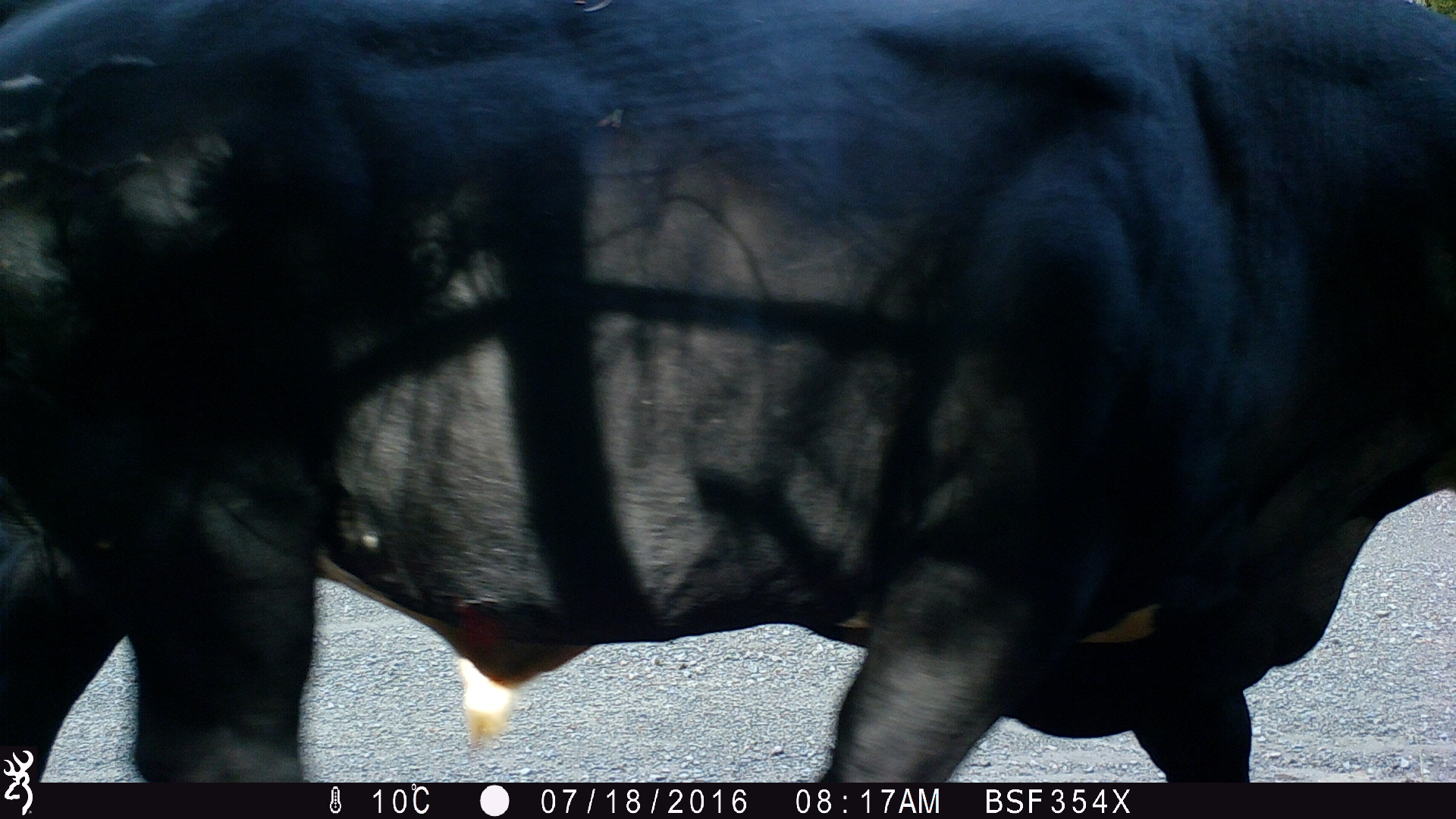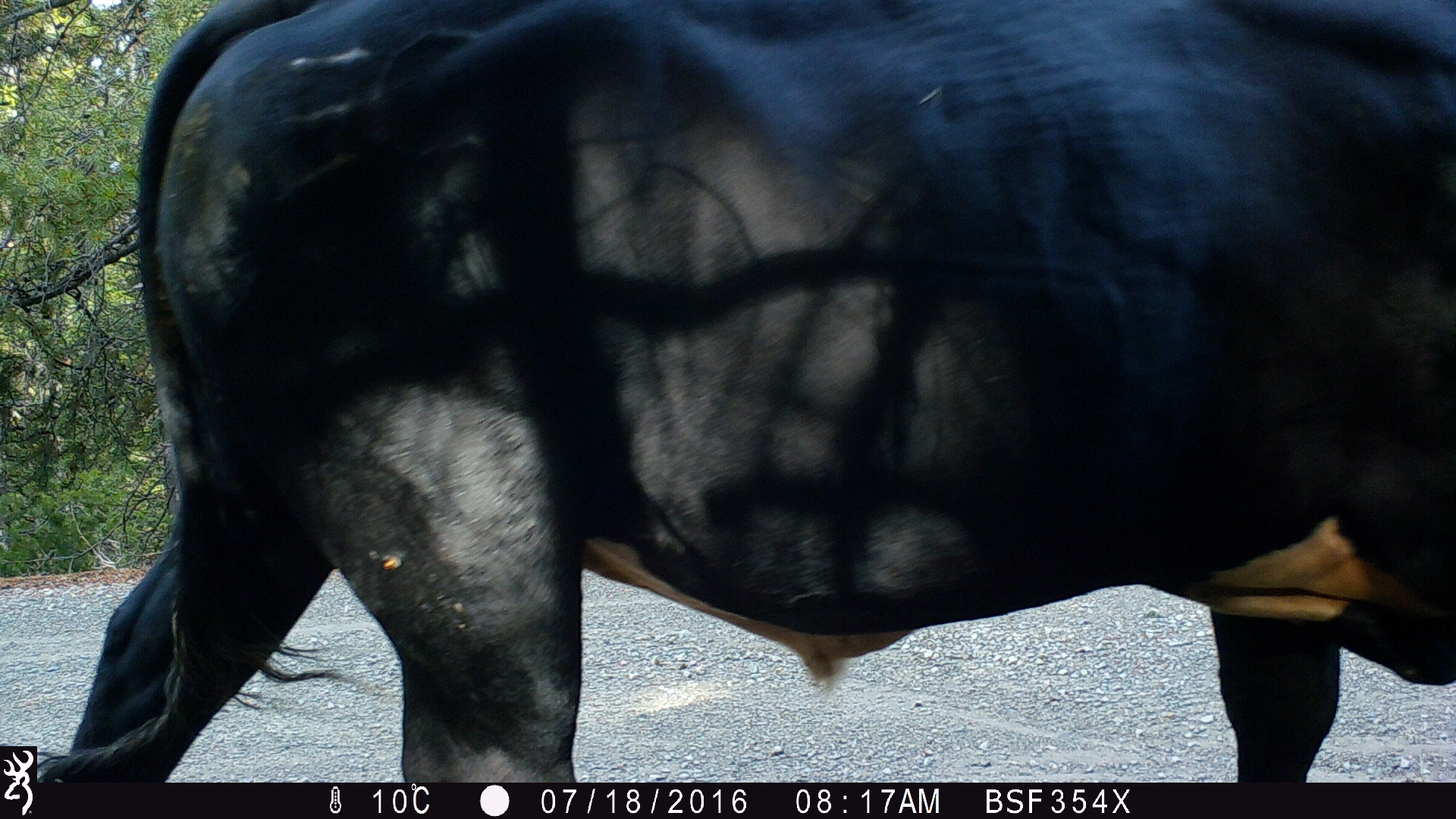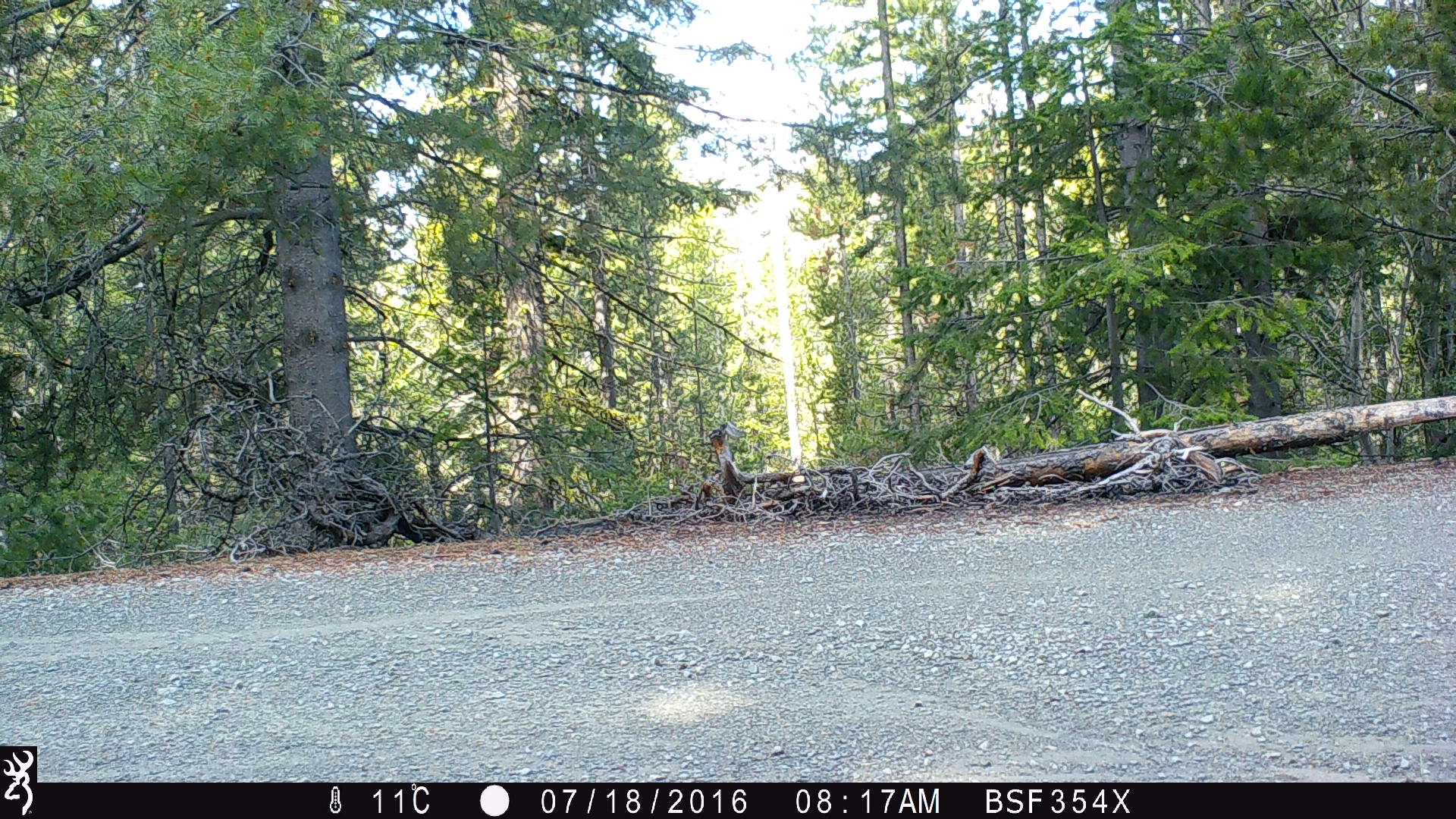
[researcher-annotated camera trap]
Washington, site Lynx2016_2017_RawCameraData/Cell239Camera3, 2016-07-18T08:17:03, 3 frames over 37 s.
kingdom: Animalia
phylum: Chordata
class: Mammalia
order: Artiodactyla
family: Bovidae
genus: Bos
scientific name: Bos taurus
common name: domestic cattle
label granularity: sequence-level